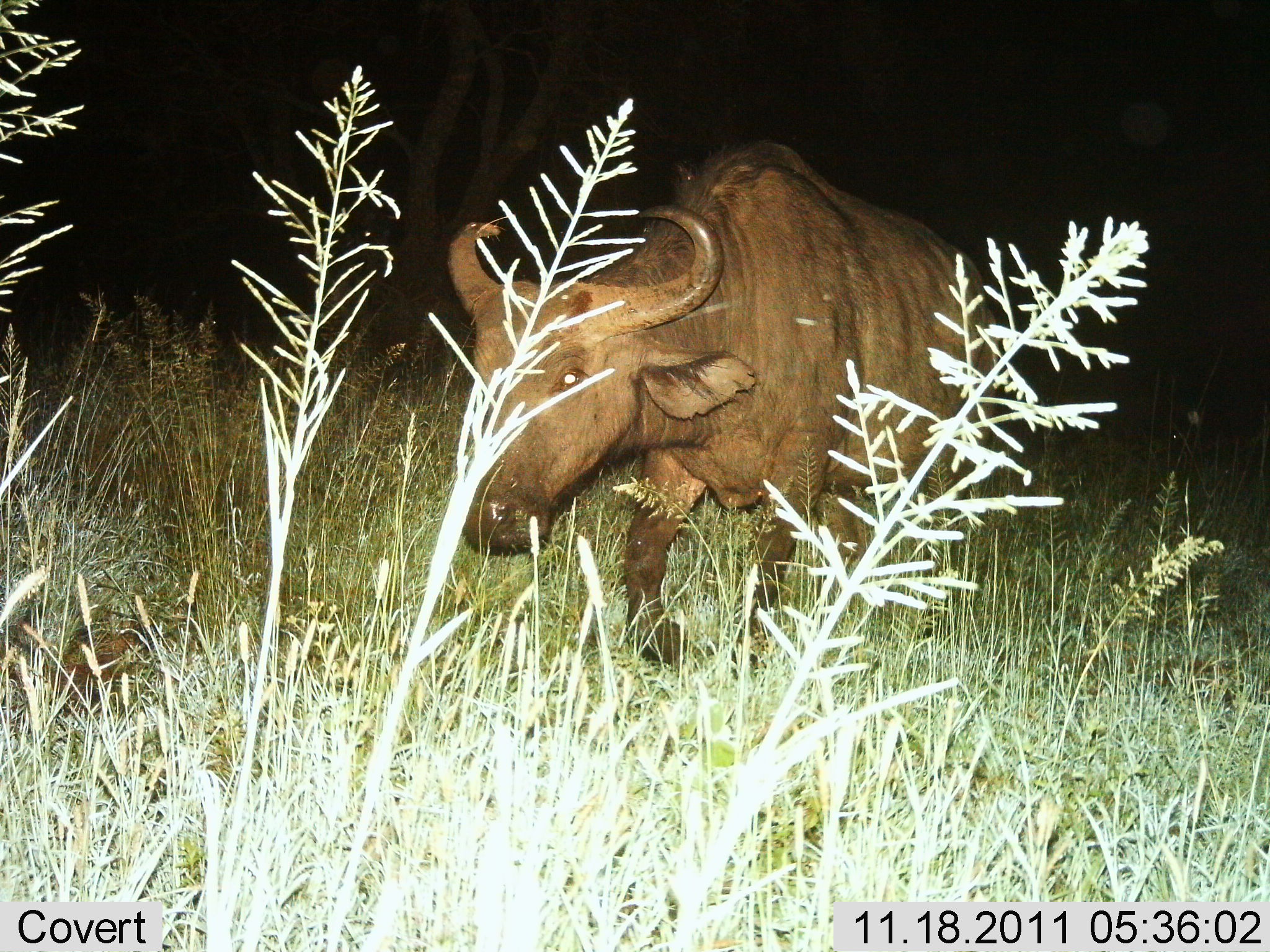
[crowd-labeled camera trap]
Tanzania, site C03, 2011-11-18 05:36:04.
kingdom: Animalia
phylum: Chordata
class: Mammalia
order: Artiodactyla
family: Bovidae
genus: Syncerus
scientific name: Syncerus caffer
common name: cape buffalo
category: buffalo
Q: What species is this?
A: Buffalo (cape buffalo) (Syncerus caffer).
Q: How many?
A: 1.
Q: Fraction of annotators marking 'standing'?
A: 9%.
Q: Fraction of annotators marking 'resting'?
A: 0%.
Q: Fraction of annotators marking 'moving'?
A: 73%.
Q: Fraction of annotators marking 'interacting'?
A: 0%.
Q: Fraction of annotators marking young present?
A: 0%.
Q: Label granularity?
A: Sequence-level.